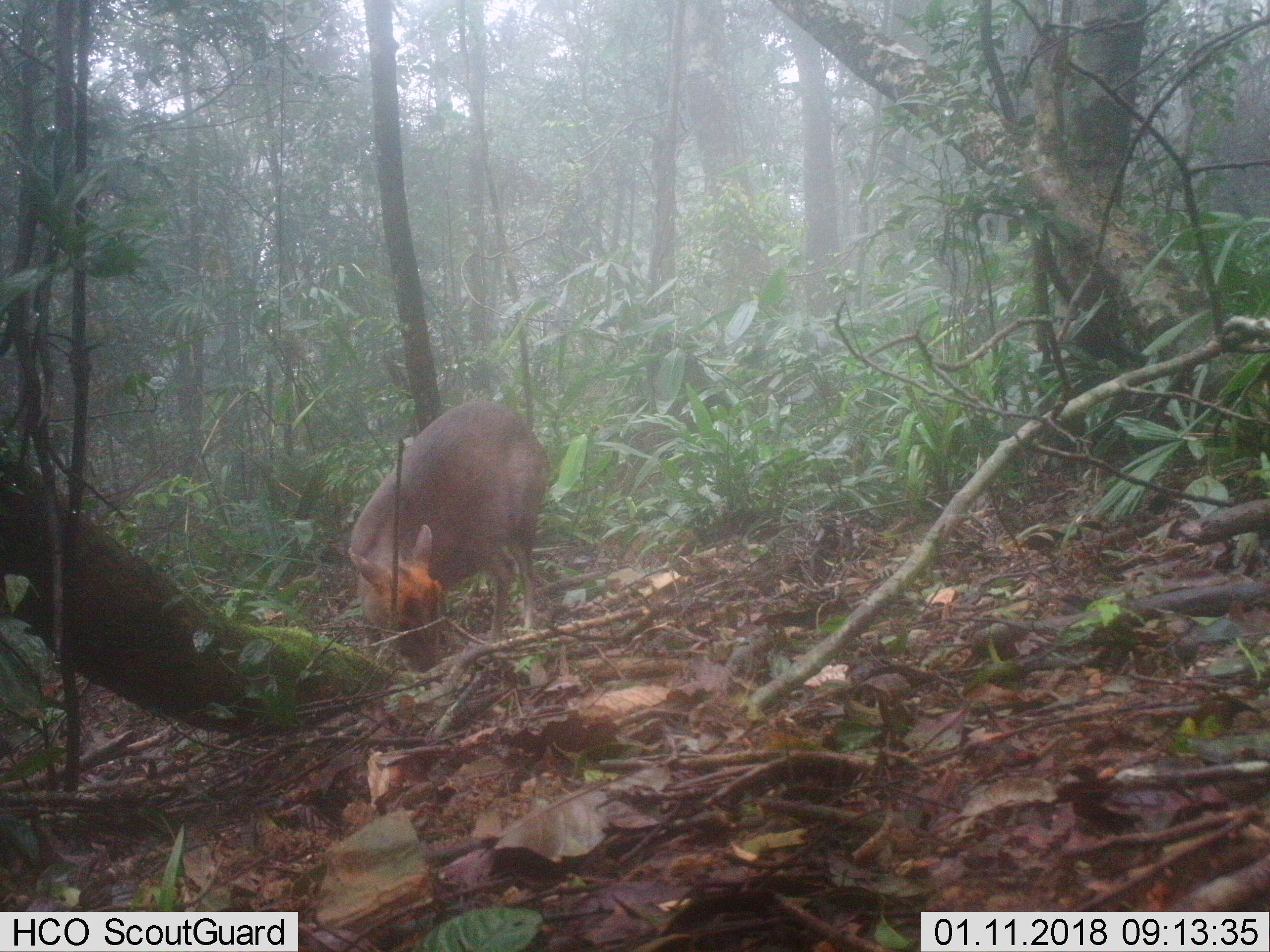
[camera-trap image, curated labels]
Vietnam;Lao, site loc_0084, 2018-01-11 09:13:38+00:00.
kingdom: Animalia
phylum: Chordata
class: Mammalia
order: Artiodactyla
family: Cervidae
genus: Muntiacus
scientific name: Muntiacus rooseveltorum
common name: roosevelt's muntjac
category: roosevelts muntjac group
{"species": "roosevelts muntjac group (roosevelt's muntjac) (Muntiacus rooseveltorum)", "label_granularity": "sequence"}